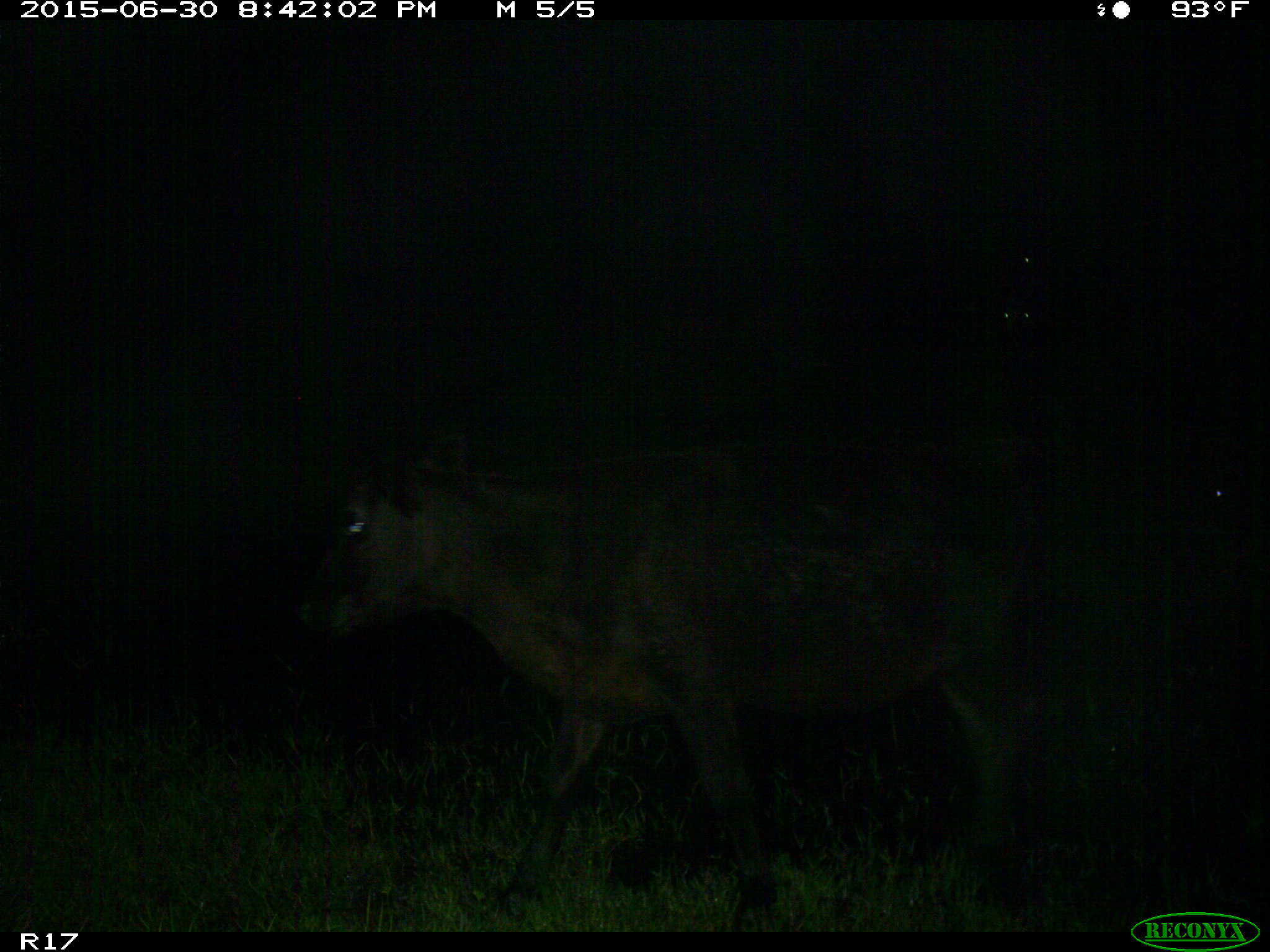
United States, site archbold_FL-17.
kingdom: Animalia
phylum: Chordata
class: Mammalia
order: Artiodactyla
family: Bovidae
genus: Bos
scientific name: Bos taurus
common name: domestic cow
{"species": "Bos taurus (domestic cow)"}